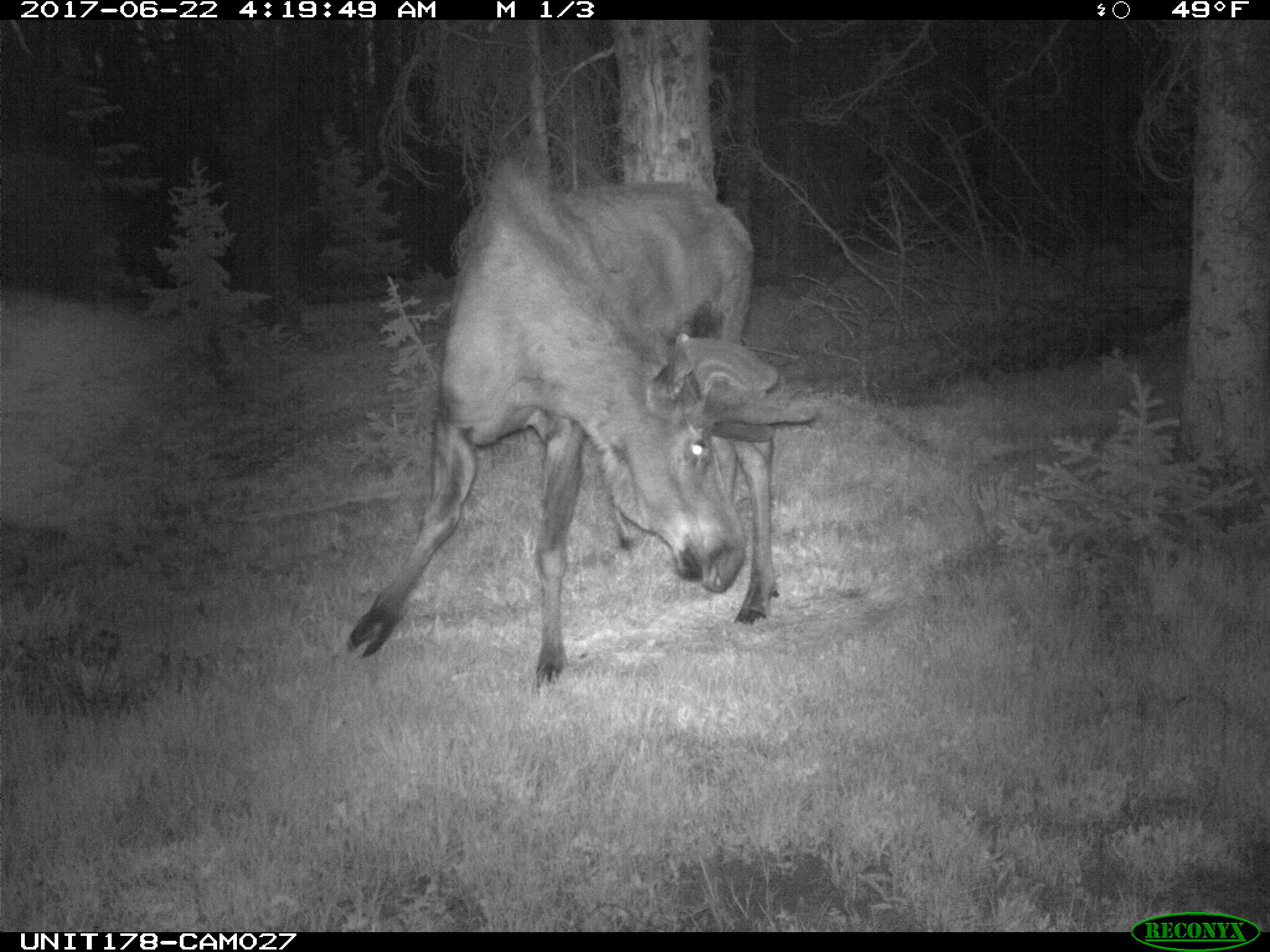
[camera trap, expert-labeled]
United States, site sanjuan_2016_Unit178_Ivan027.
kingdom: Animalia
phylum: Chordata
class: Mammalia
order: Artiodactyla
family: Cervidae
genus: Alces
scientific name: Alces alces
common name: moose